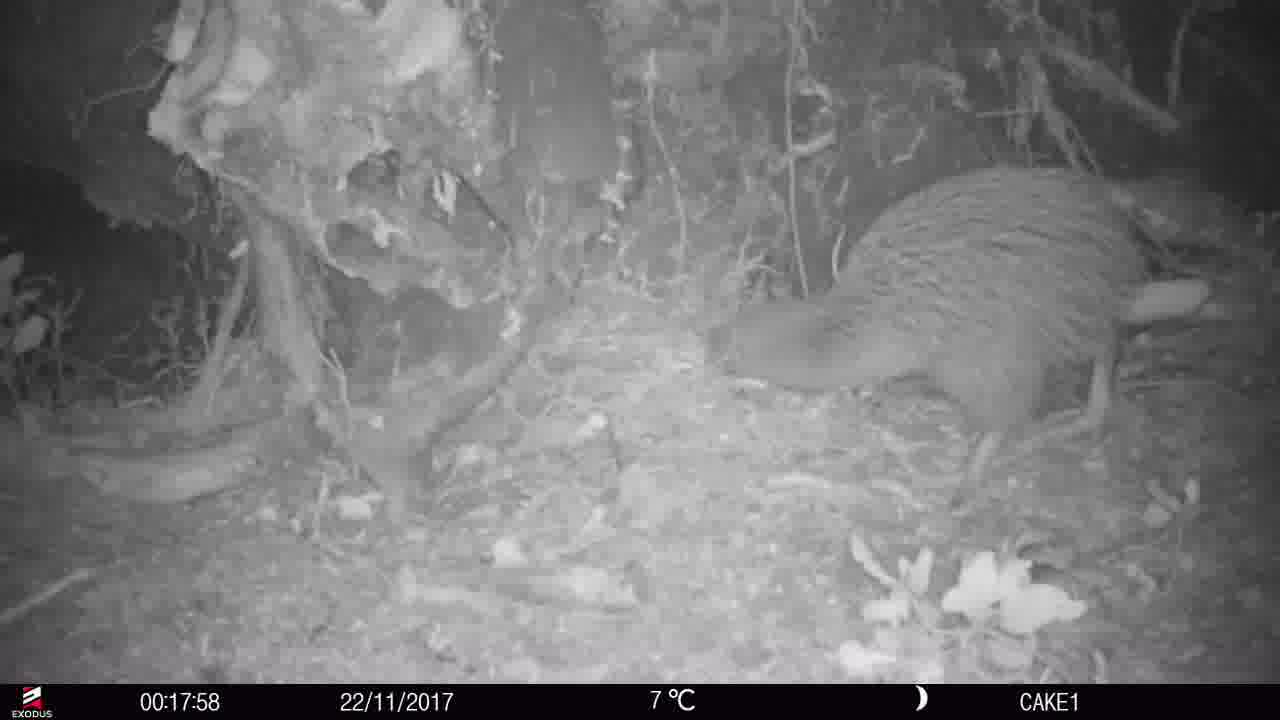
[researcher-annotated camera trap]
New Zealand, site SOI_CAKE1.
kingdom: Animalia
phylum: Chordata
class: Aves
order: Apterygiformes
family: Apterygidae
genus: Apteryx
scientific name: Apteryx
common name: kiwi